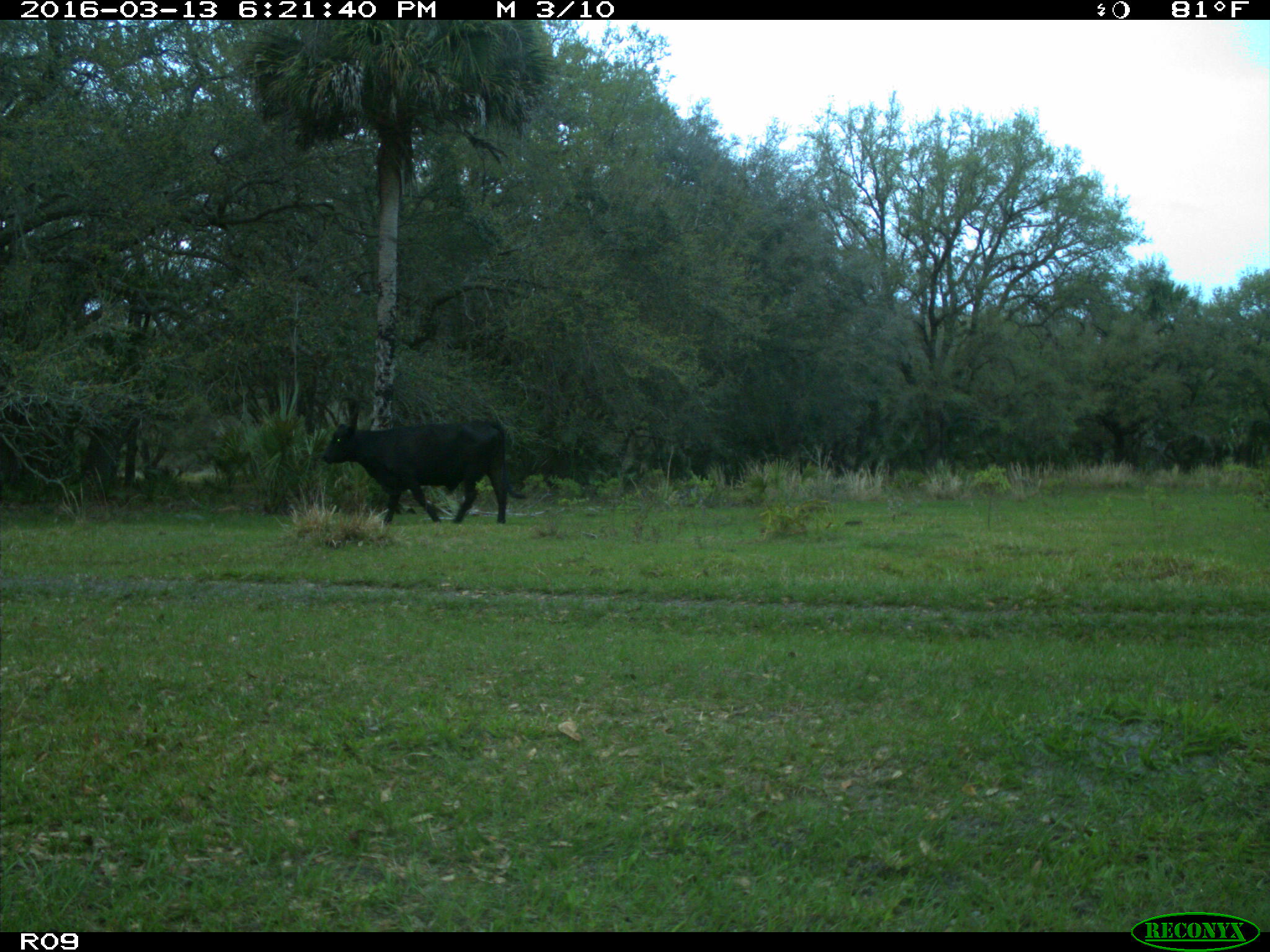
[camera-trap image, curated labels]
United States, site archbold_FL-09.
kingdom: Animalia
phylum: Chordata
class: Mammalia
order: Artiodactyla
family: Bovidae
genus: Bos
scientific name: Bos taurus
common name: domestic cow